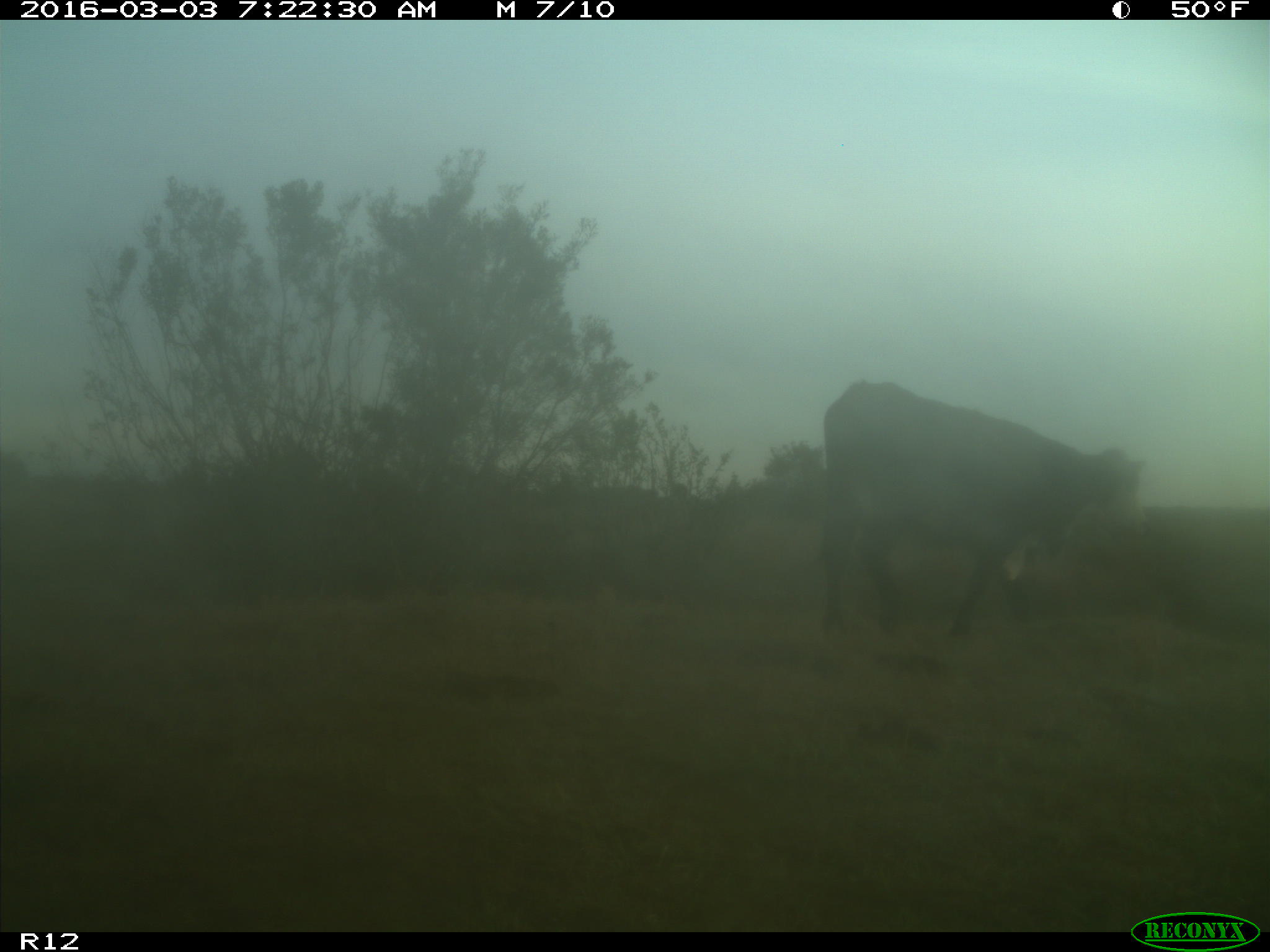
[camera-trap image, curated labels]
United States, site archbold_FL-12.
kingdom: Animalia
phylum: Chordata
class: Mammalia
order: Artiodactyla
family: Bovidae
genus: Bos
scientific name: Bos taurus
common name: domestic cow